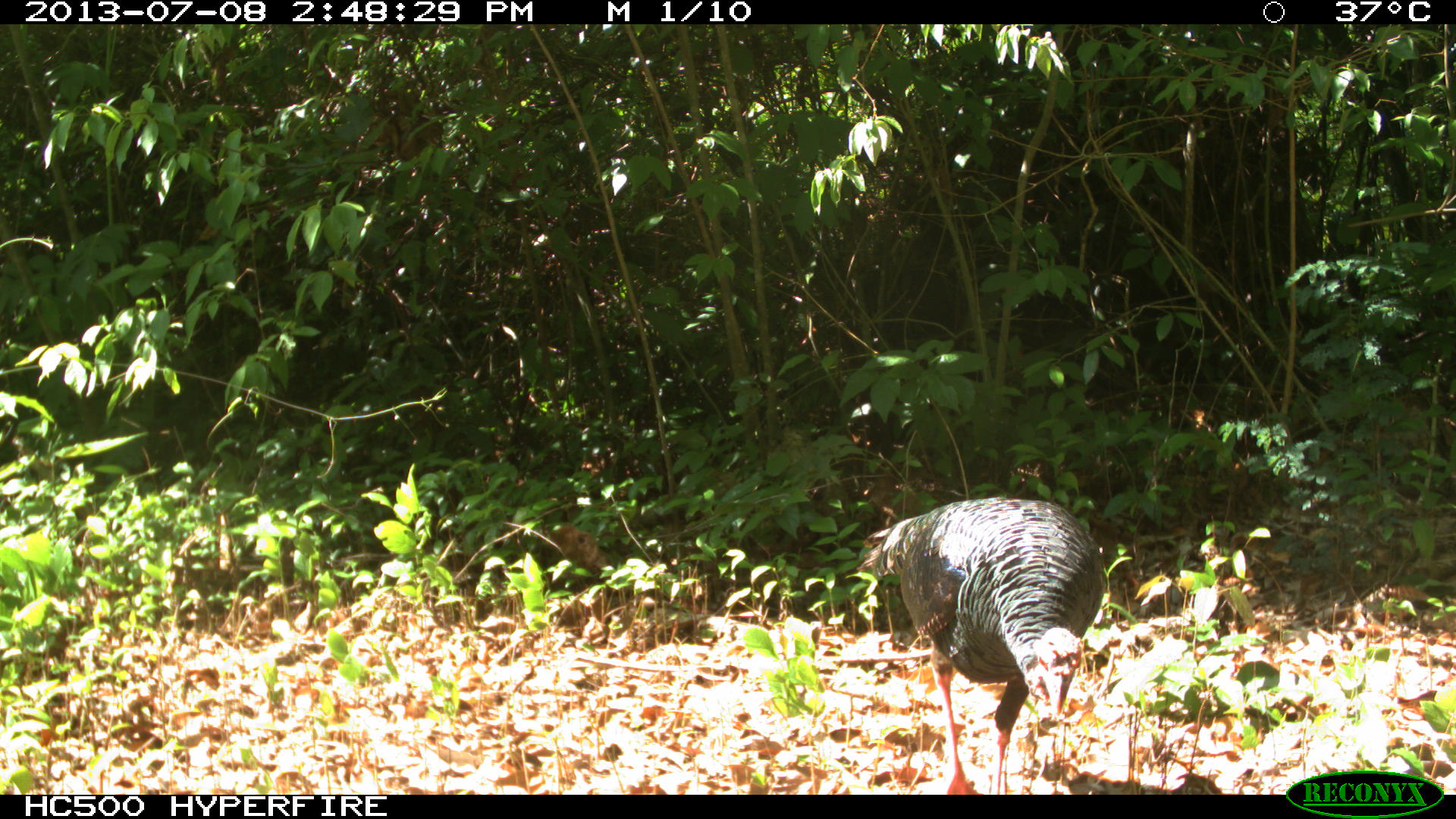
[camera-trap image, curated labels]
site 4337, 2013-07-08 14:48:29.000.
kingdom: Animalia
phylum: Chordata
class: Aves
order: Galliformes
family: Phasianidae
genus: Meleagris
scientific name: Meleagris ocellata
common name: ocellated turkey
Meleagris ocellata (ocellated turkey), count 1, sex male.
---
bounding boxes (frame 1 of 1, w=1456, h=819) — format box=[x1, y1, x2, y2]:
meleagris ocellata: box=[854, 495, 1109, 794]